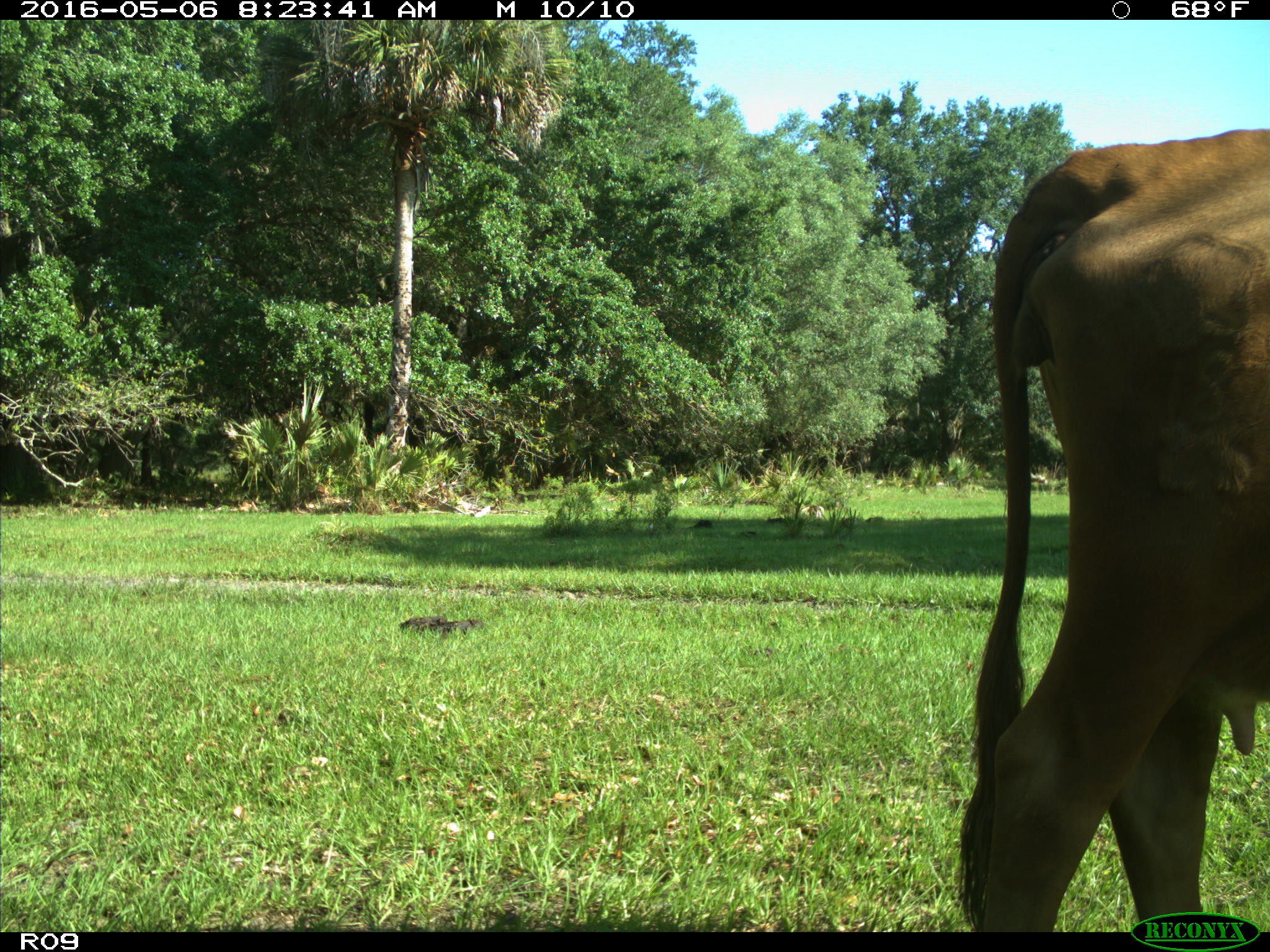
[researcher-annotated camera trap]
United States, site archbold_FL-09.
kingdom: Animalia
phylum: Chordata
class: Mammalia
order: Artiodactyla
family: Bovidae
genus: Bos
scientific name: Bos taurus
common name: domestic cow